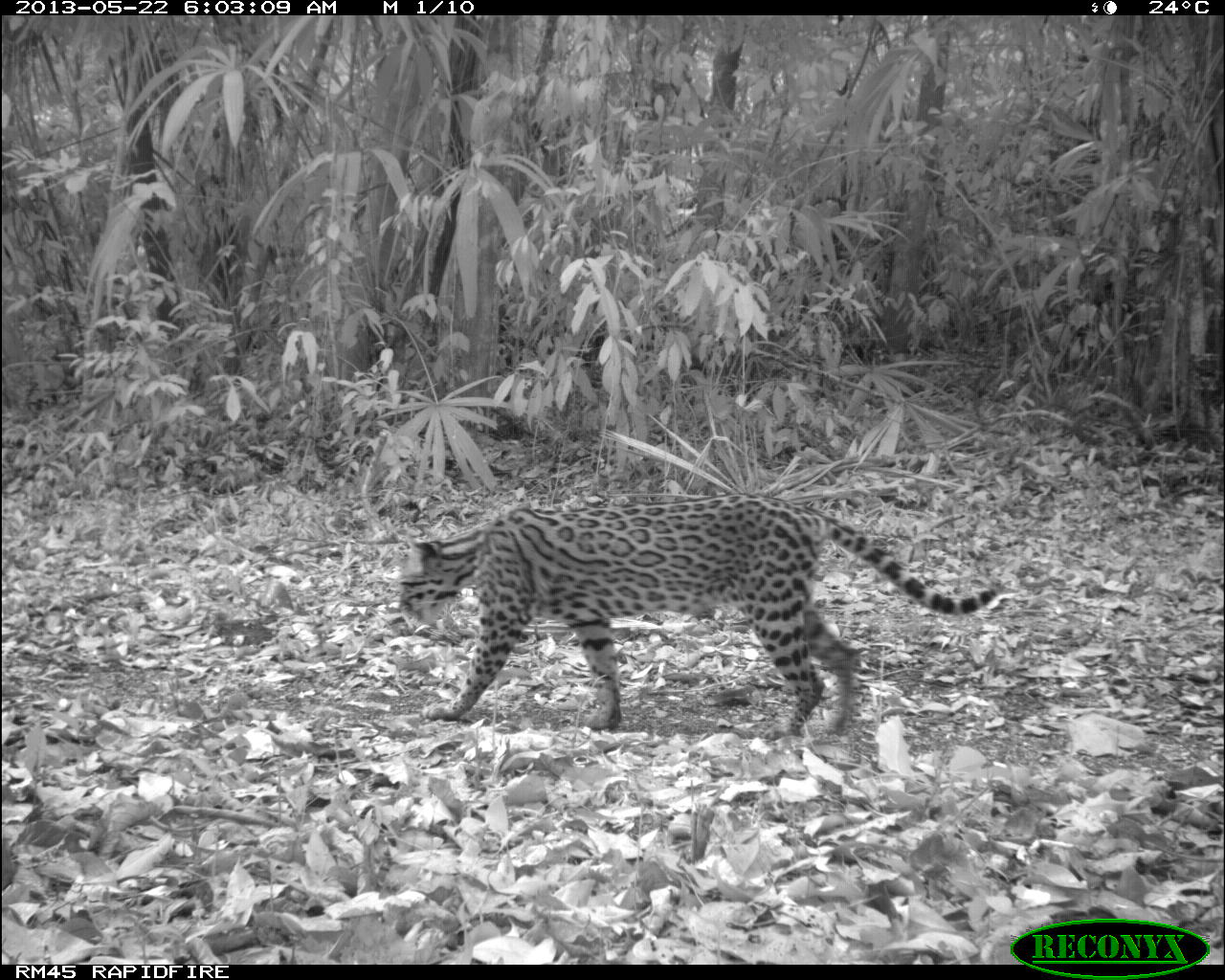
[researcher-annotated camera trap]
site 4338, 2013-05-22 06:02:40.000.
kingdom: Animalia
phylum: Chordata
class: Mammalia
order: Carnivora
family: Felidae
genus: Leopardus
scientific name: Leopardus pardalis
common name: ocelot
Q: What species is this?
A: Leopardus pardalis (ocelot).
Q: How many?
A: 1.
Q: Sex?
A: Female.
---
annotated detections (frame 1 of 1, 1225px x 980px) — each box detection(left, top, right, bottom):
leopardus pardalis: detection(396, 491, 1003, 745)